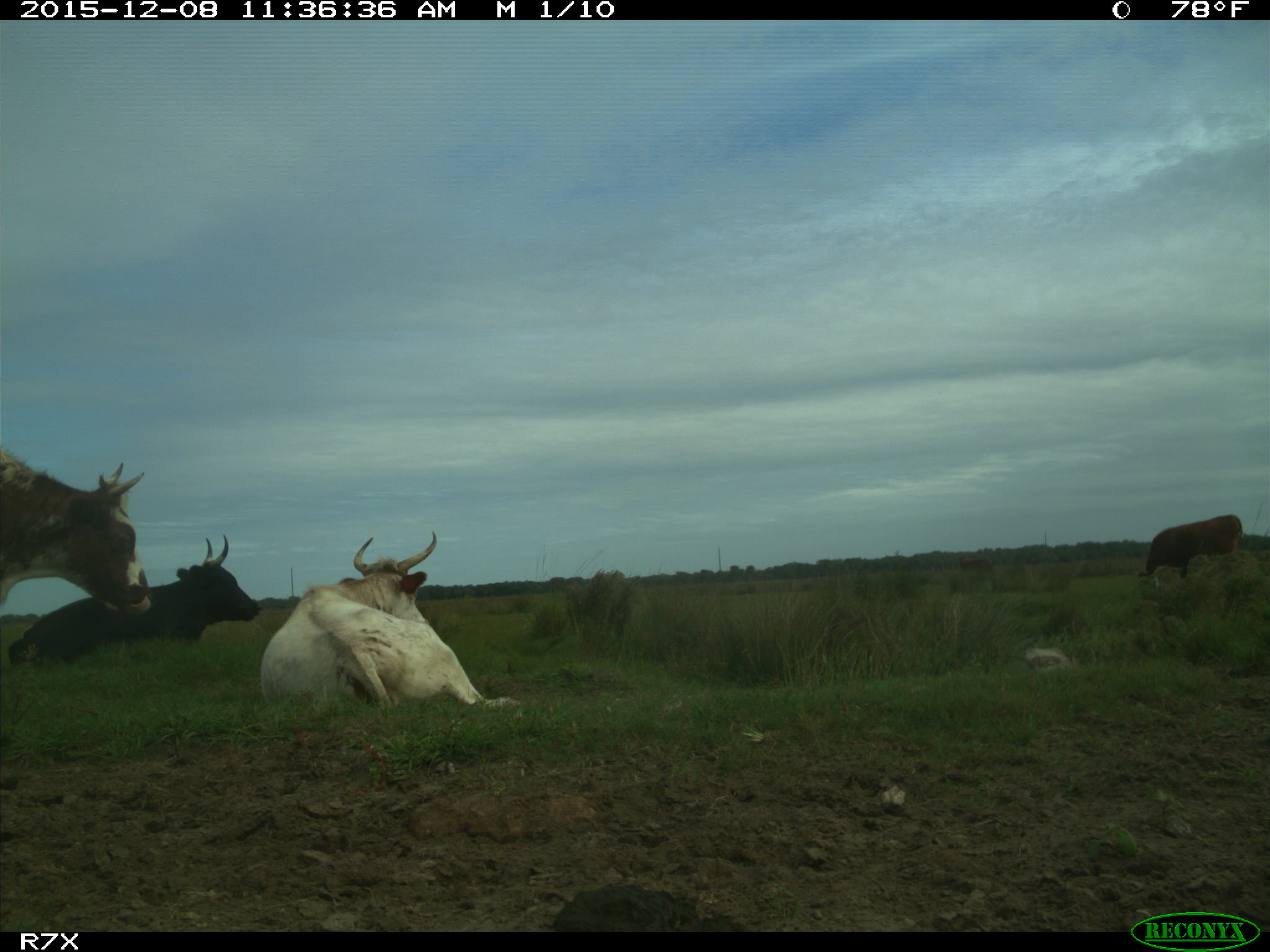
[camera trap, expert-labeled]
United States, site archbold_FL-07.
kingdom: Animalia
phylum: Chordata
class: Mammalia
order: Artiodactyla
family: Bovidae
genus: Bos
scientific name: Bos taurus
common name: domestic cow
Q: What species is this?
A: Bos taurus (domestic cow).